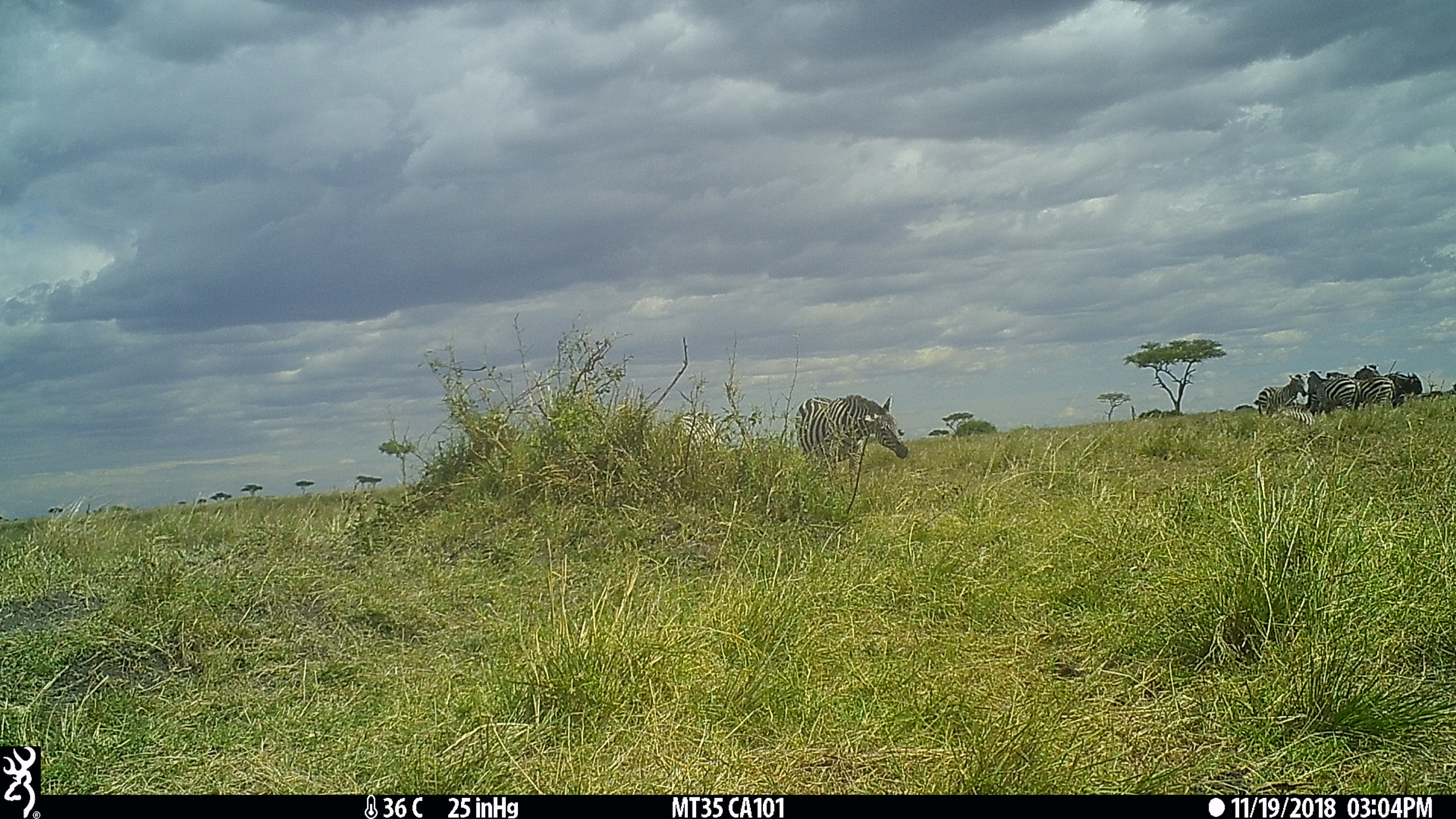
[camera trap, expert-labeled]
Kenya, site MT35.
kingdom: Animalia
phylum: Chordata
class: Mammalia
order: Perissodactyla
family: Equidae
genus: Equus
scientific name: Equus quagga burchellii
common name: burchell's zebra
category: zebra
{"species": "zebra (burchell's zebra) (Equus quagga burchellii)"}